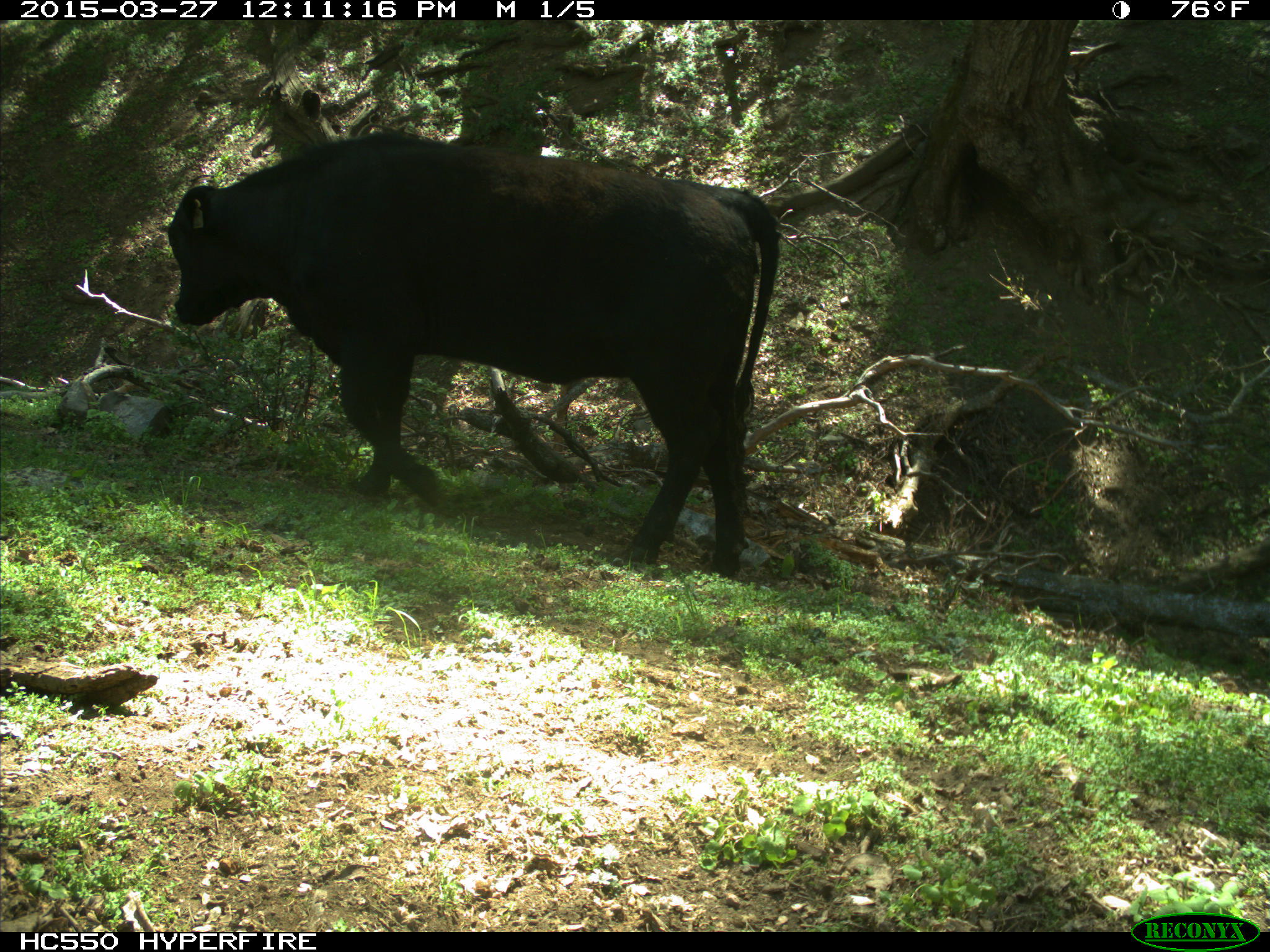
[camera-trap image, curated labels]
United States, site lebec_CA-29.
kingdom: Animalia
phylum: Chordata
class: Mammalia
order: Artiodactyla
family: Bovidae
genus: Bos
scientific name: Bos taurus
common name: domestic cow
Bos taurus (domestic cow).